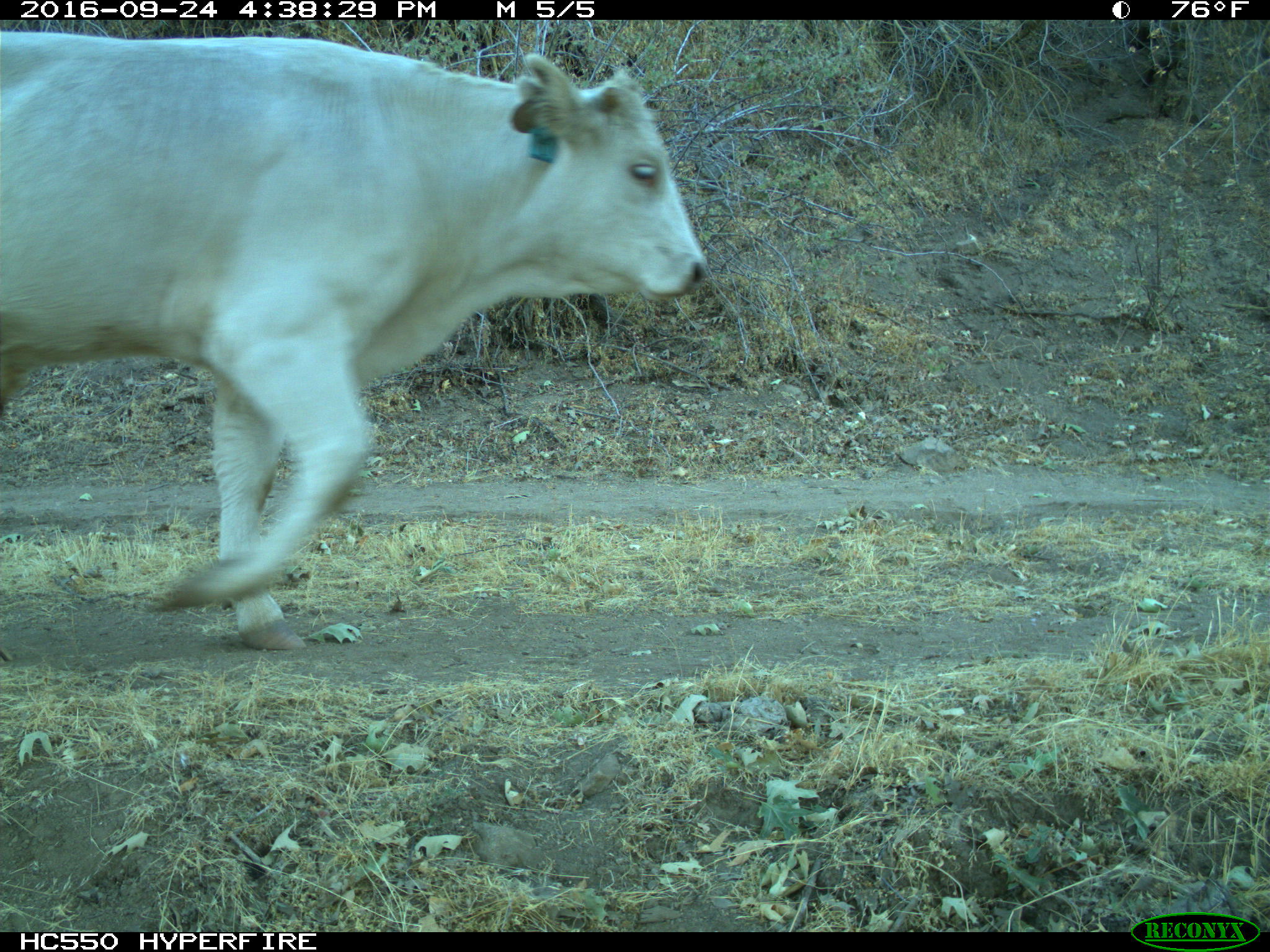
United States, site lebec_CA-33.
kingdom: Animalia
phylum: Chordata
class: Mammalia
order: Artiodactyla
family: Bovidae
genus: Bos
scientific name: Bos taurus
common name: domestic cow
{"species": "Bos taurus (domestic cow)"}